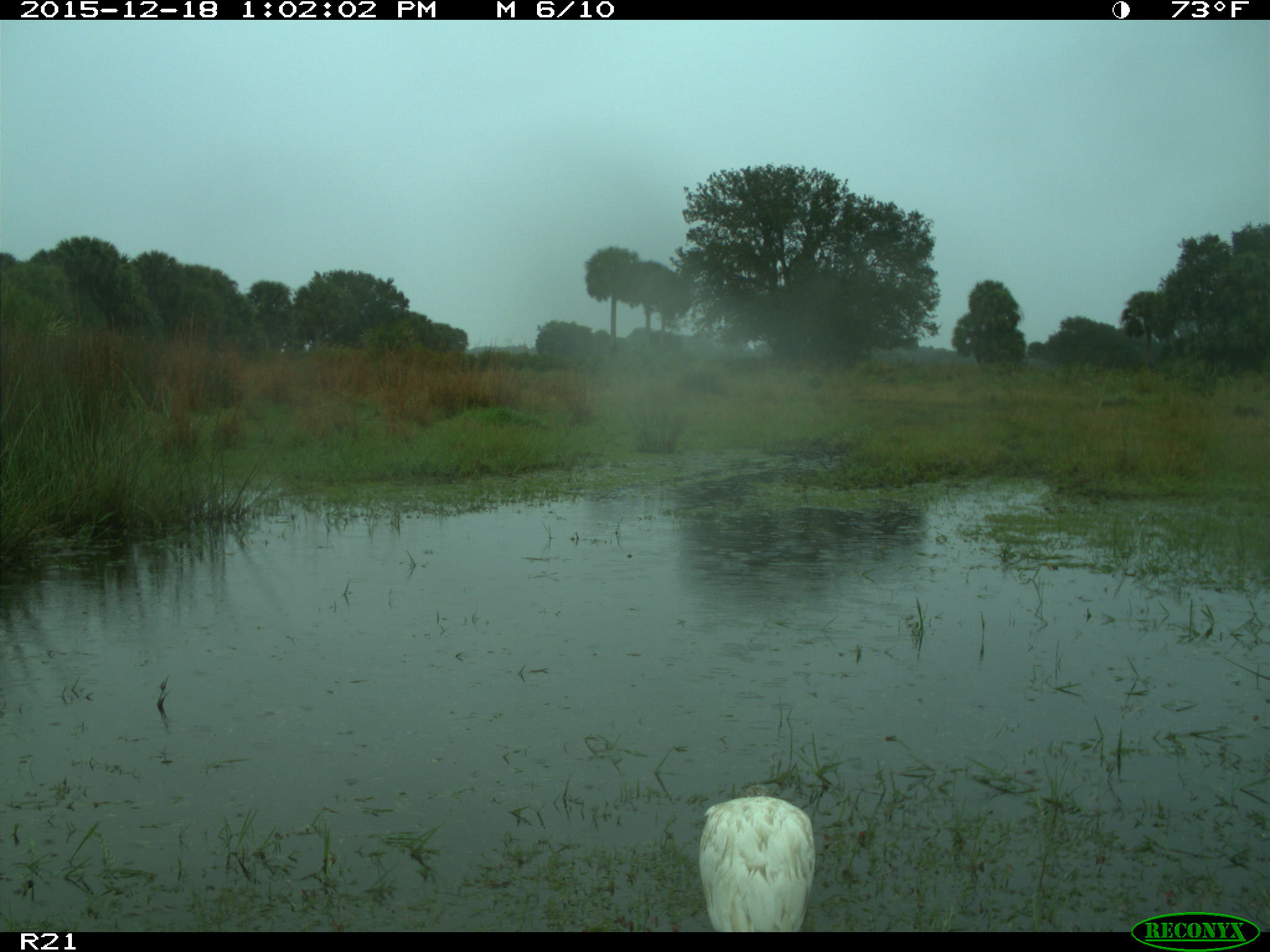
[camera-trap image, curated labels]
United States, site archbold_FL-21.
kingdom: Animalia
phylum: Chordata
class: Aves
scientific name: Aves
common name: birds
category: unidentified bird